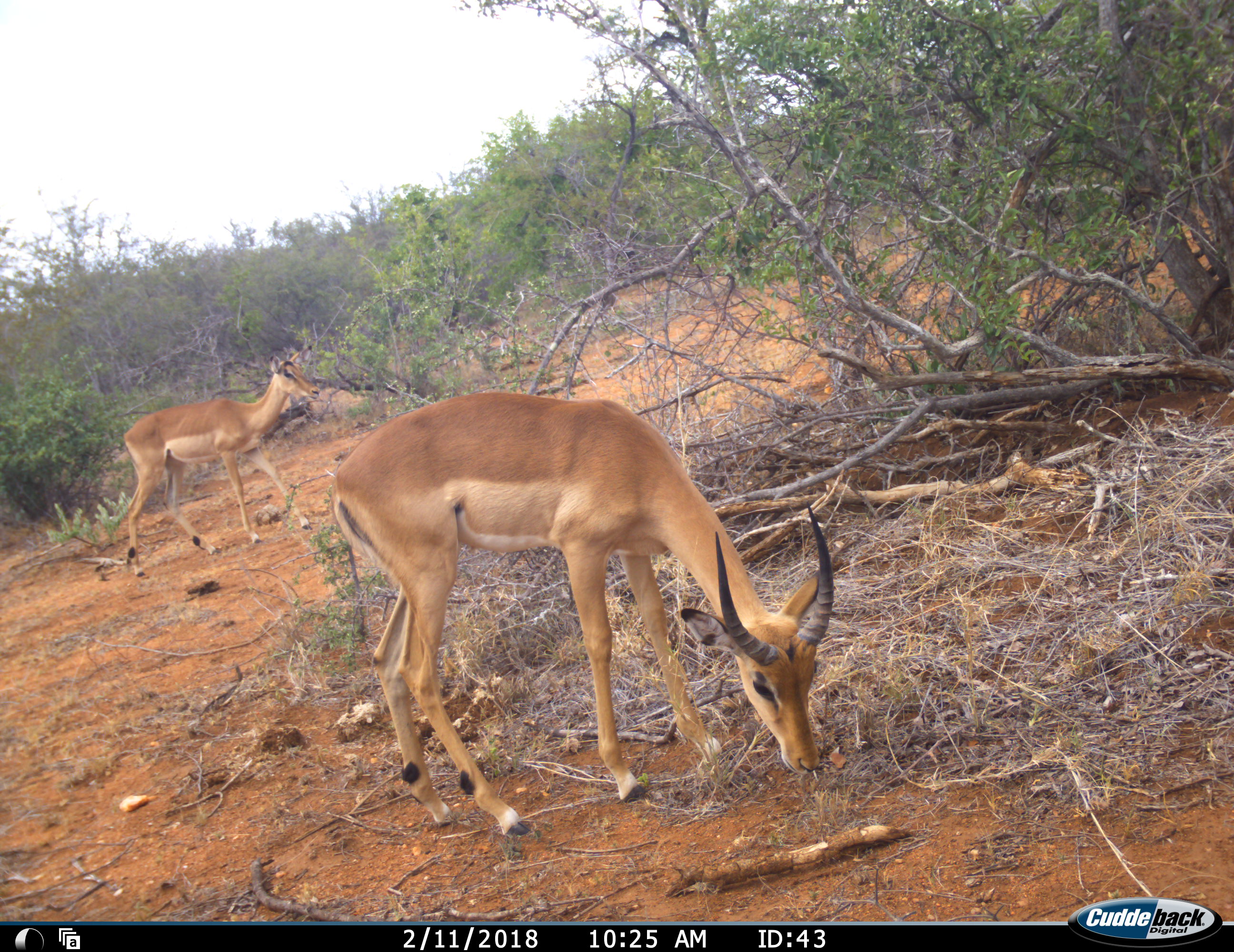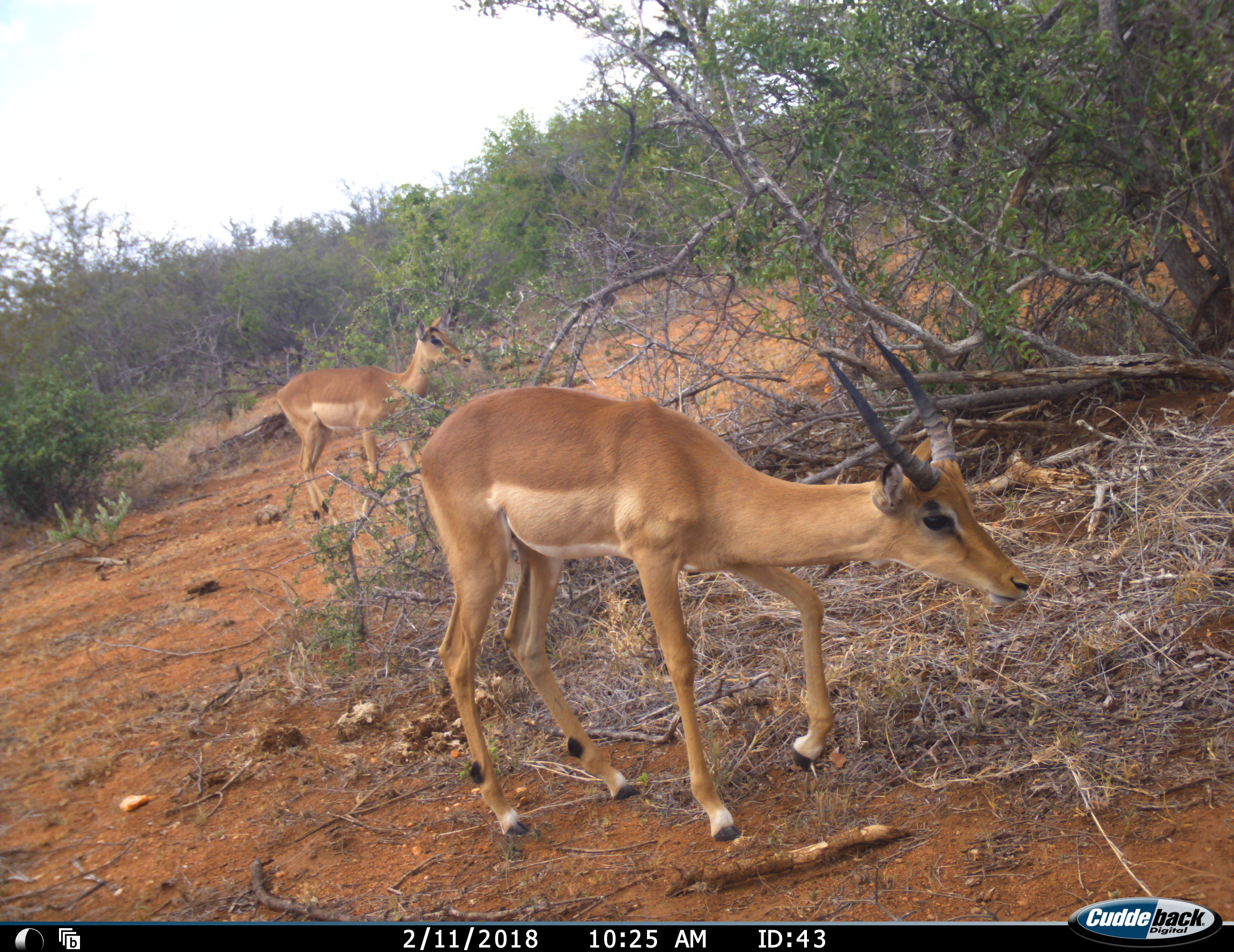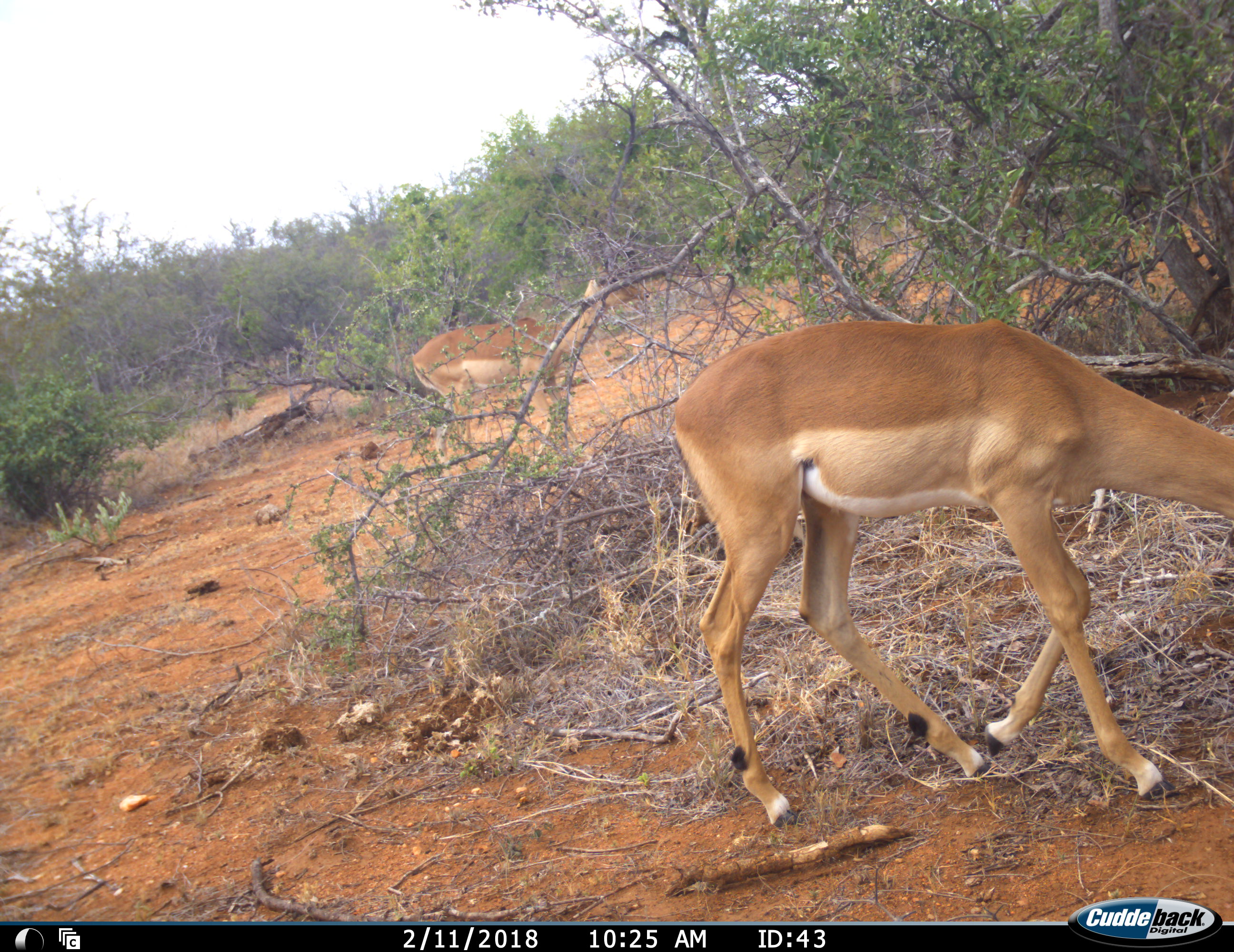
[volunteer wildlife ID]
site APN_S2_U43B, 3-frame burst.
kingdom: Animalia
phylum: Chordata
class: Mammalia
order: Artiodactyla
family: Bovidae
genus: Aepyceros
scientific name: Aepyceros melampus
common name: impala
Impala (Aepyceros melampus), count 2. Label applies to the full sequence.